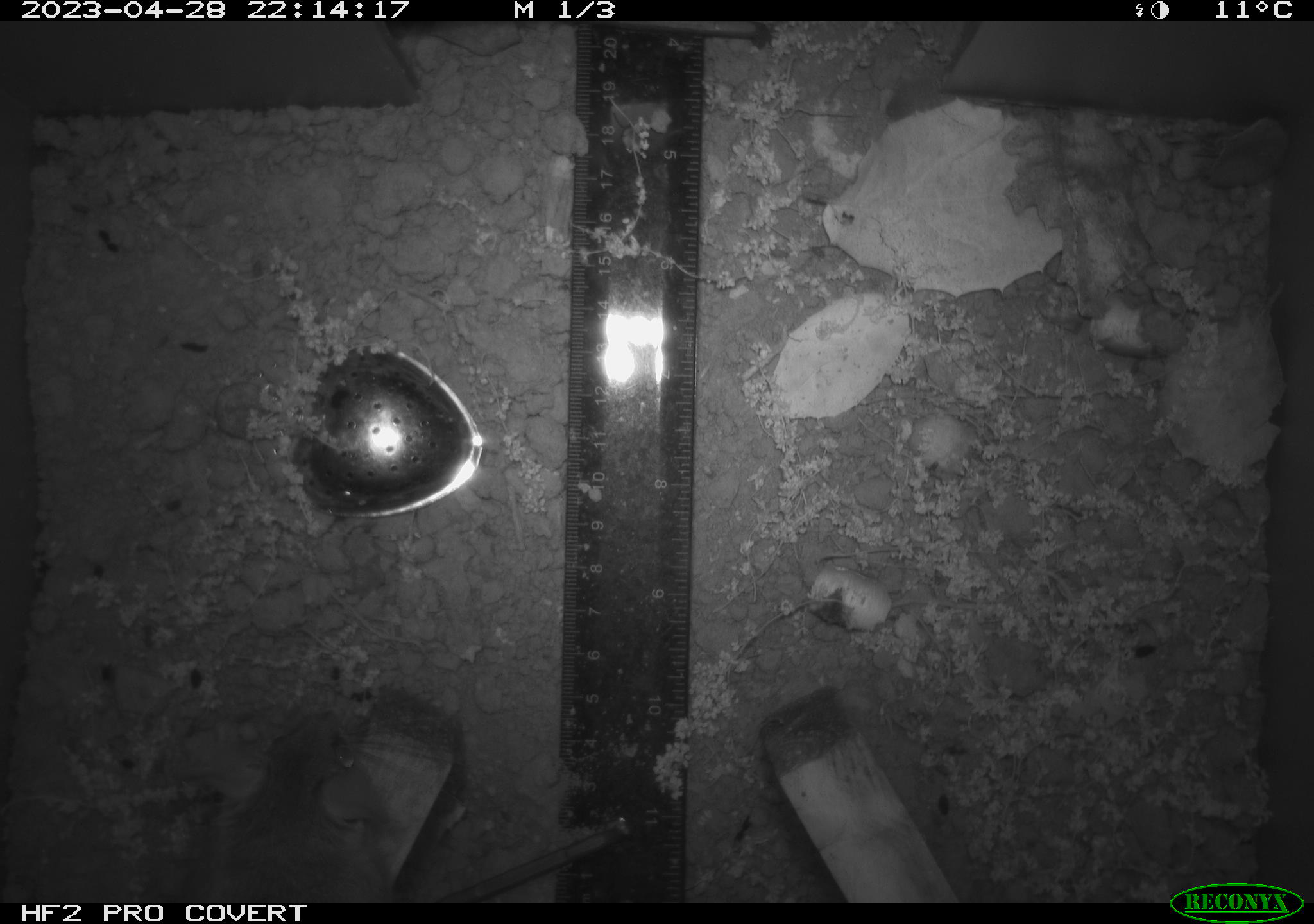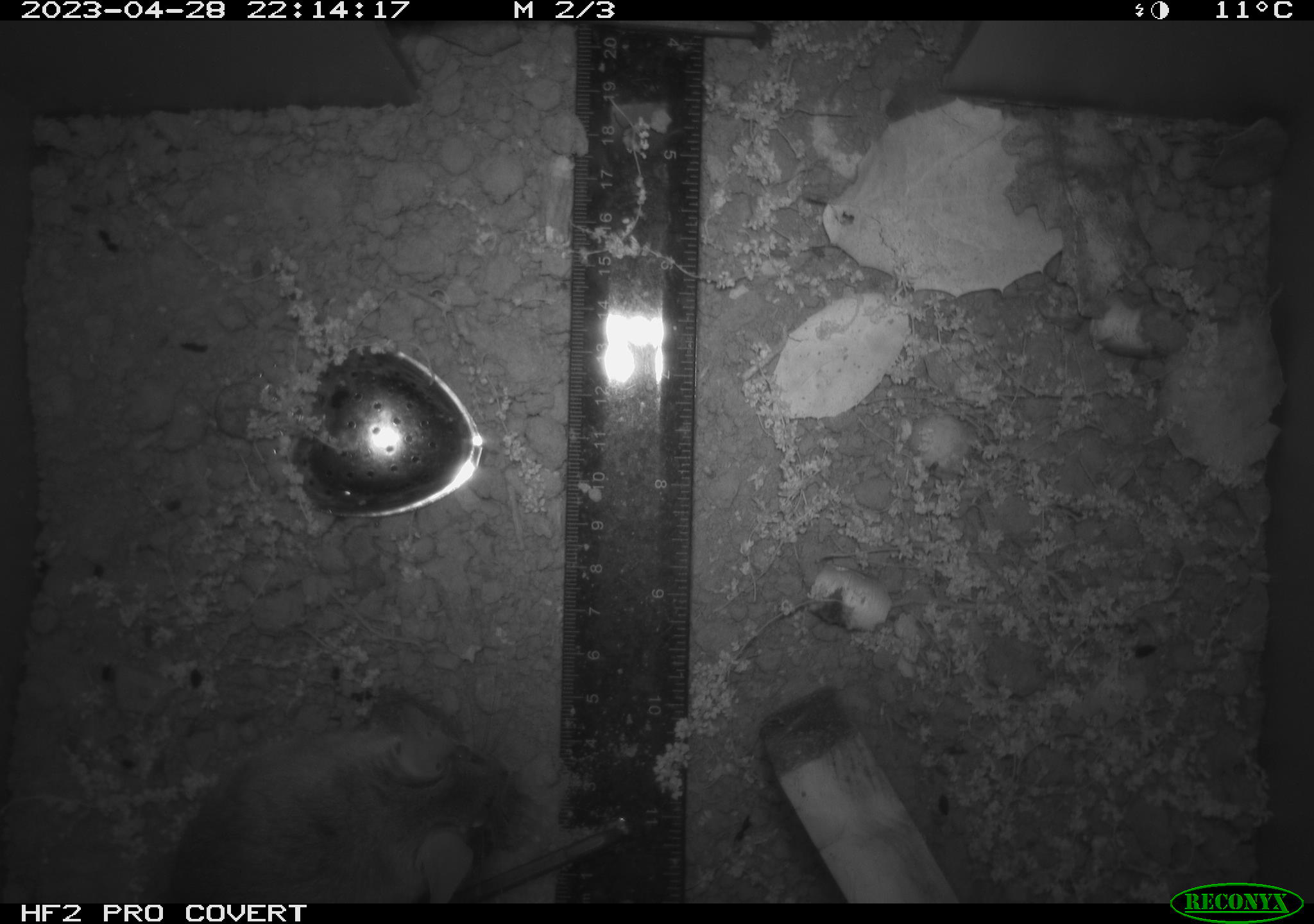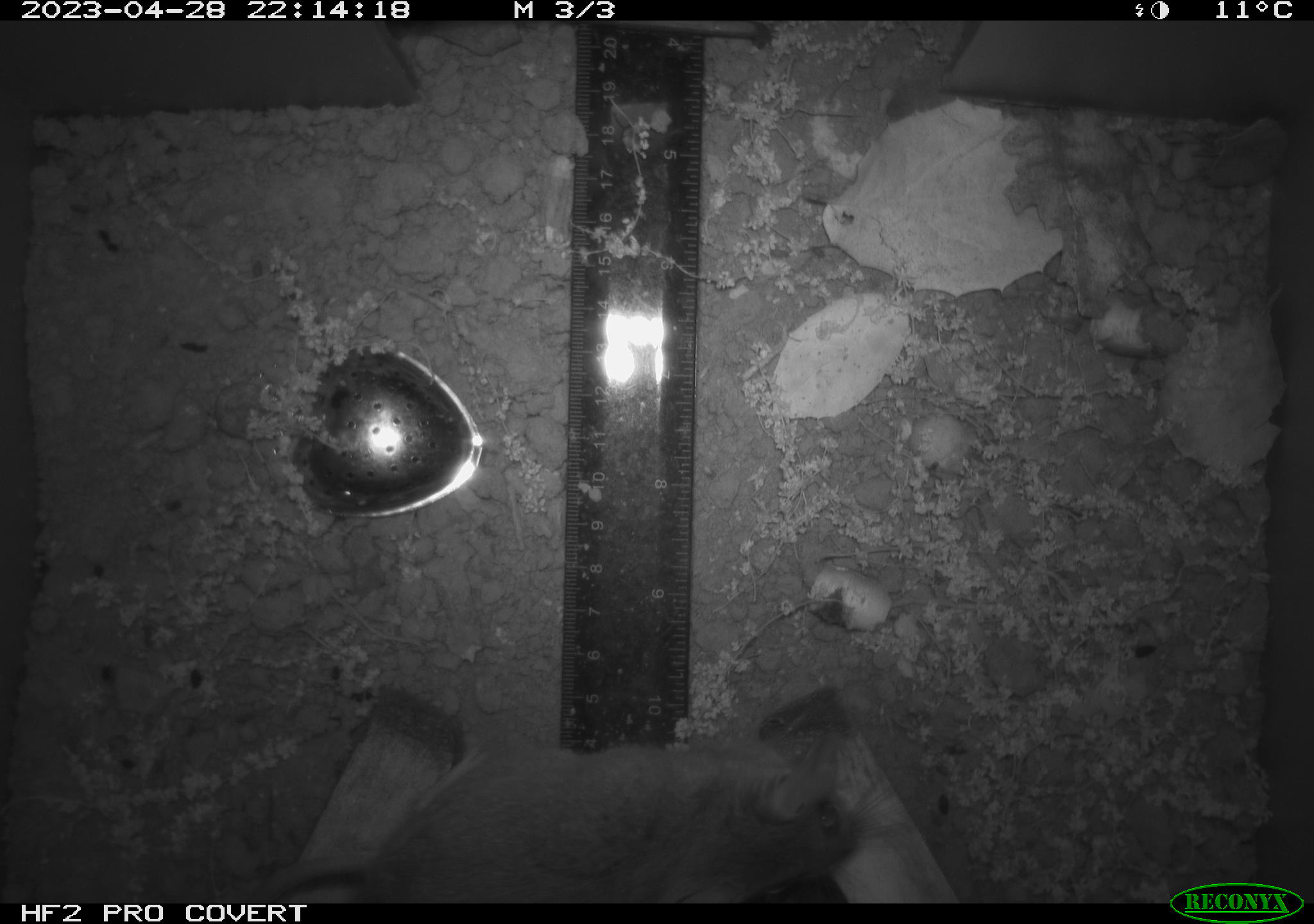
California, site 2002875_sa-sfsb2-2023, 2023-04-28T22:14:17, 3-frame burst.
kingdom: Animalia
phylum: Chordata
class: Mammalia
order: Rodentia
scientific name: Rodentia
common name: mouse species